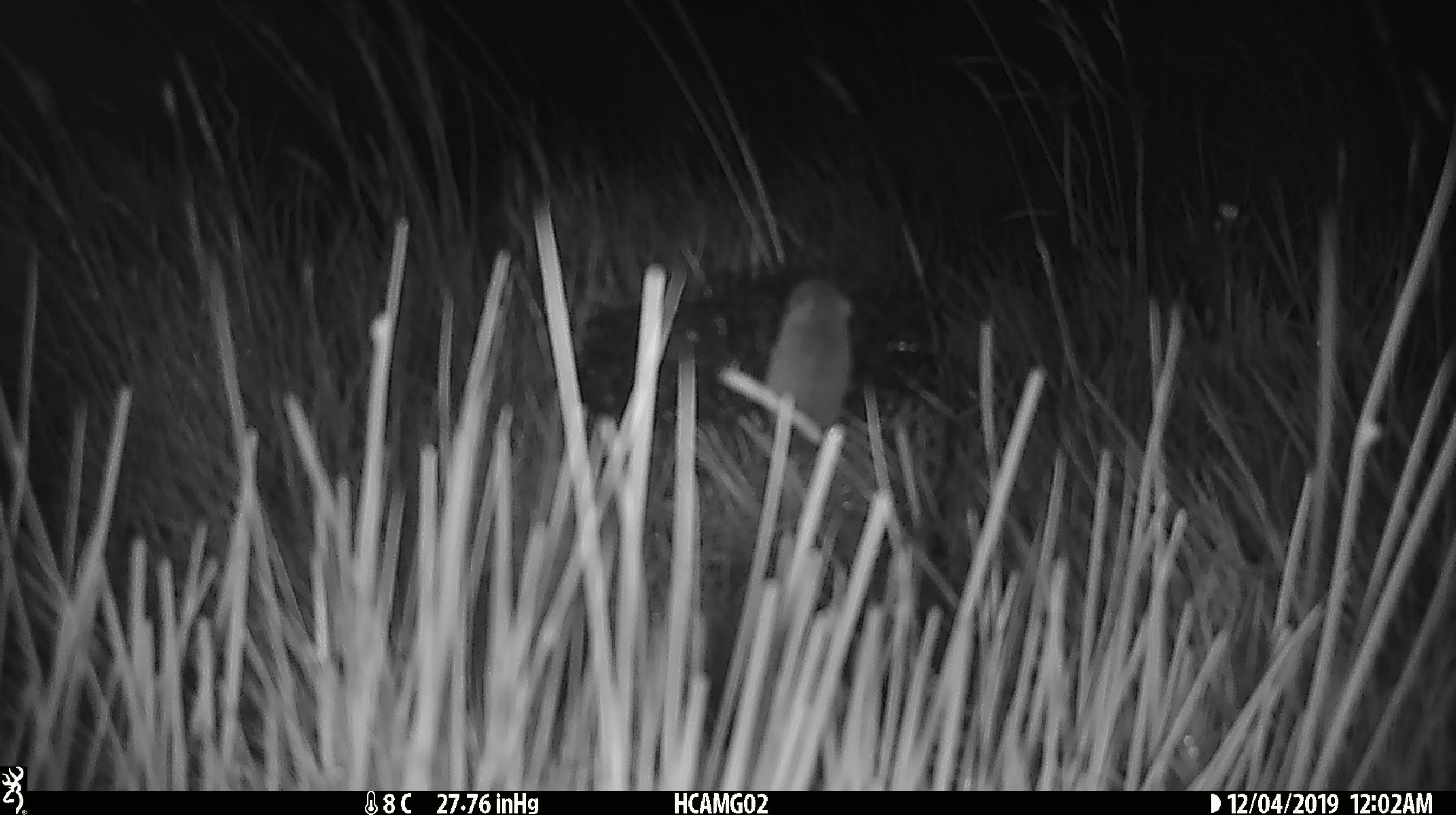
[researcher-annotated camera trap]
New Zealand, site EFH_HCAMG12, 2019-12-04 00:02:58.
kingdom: Animalia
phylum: Chordata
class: Mammalia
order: Rodentia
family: Muridae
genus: Mus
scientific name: Mus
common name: mouse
Mouse (Mus).